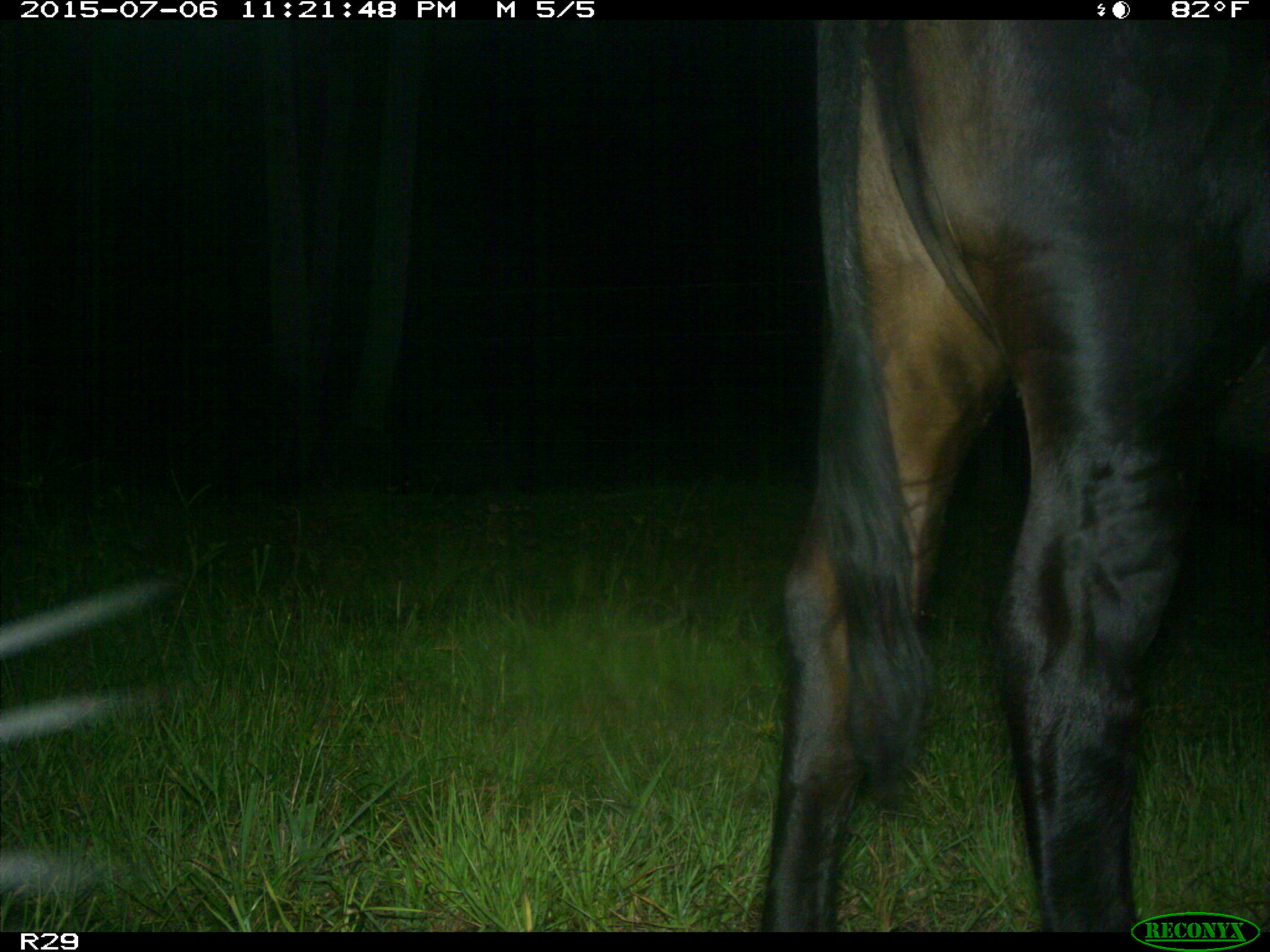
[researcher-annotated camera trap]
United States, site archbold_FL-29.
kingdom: Animalia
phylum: Chordata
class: Mammalia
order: Artiodactyla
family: Bovidae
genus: Bos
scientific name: Bos taurus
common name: domestic cow